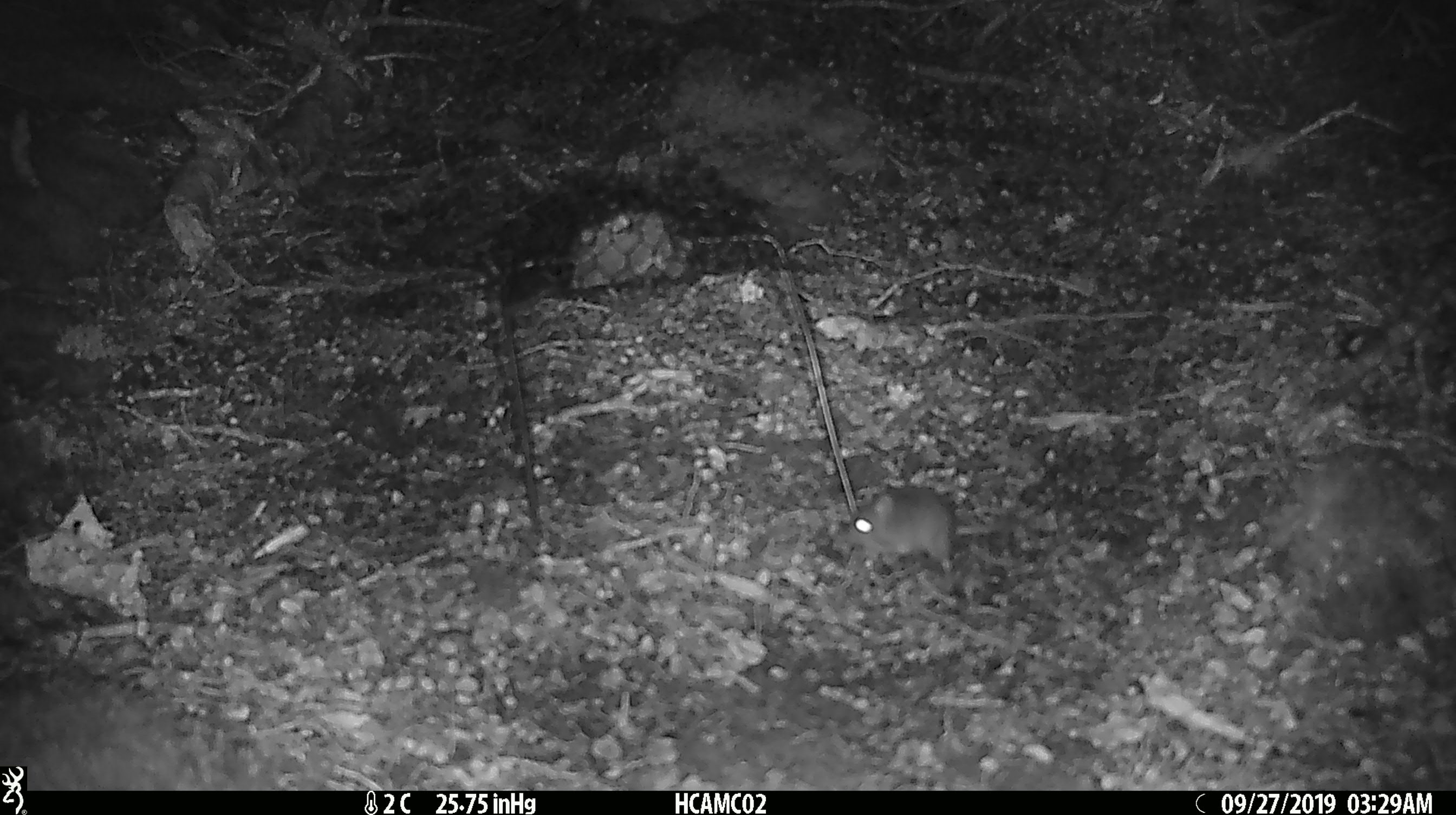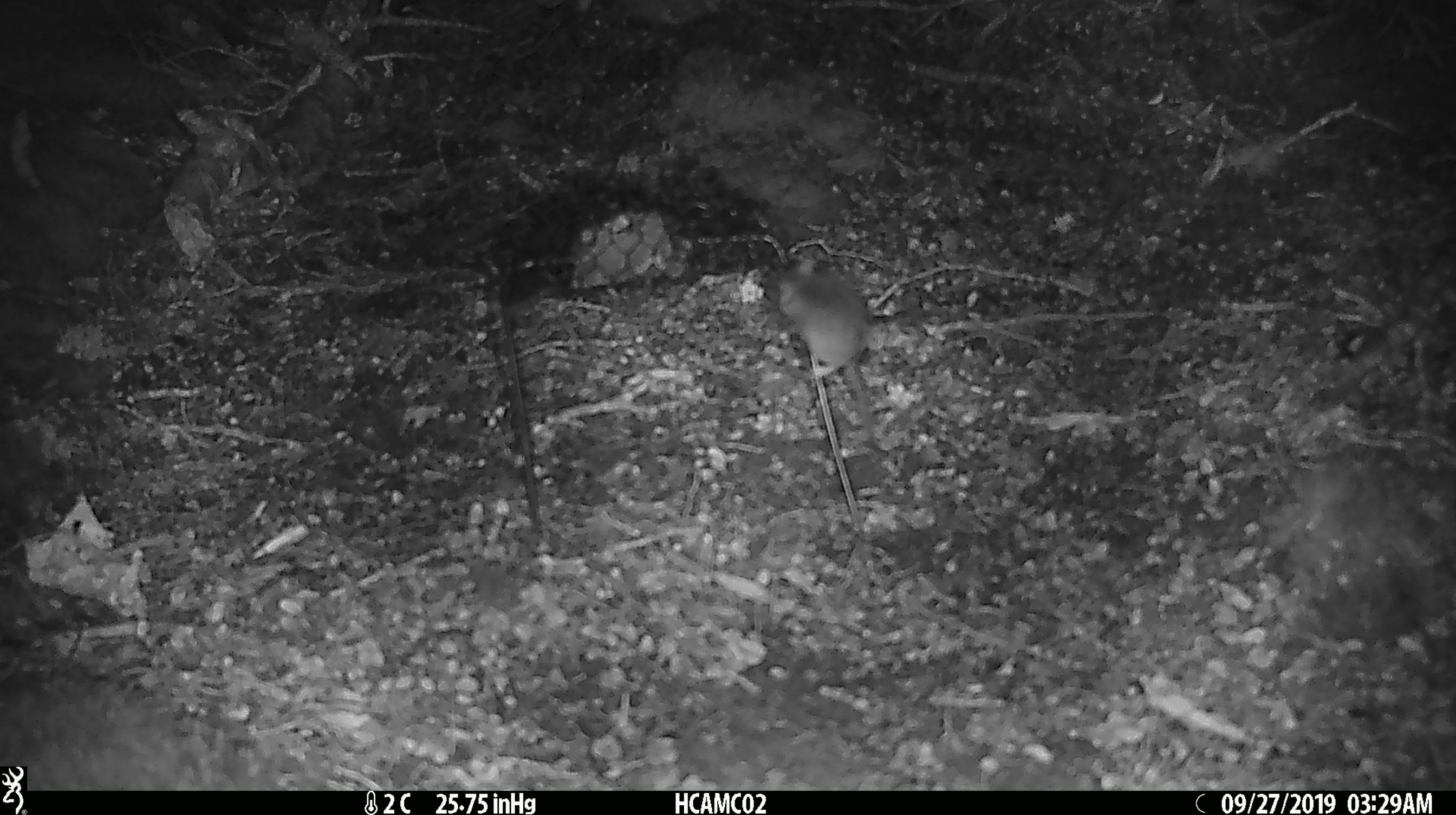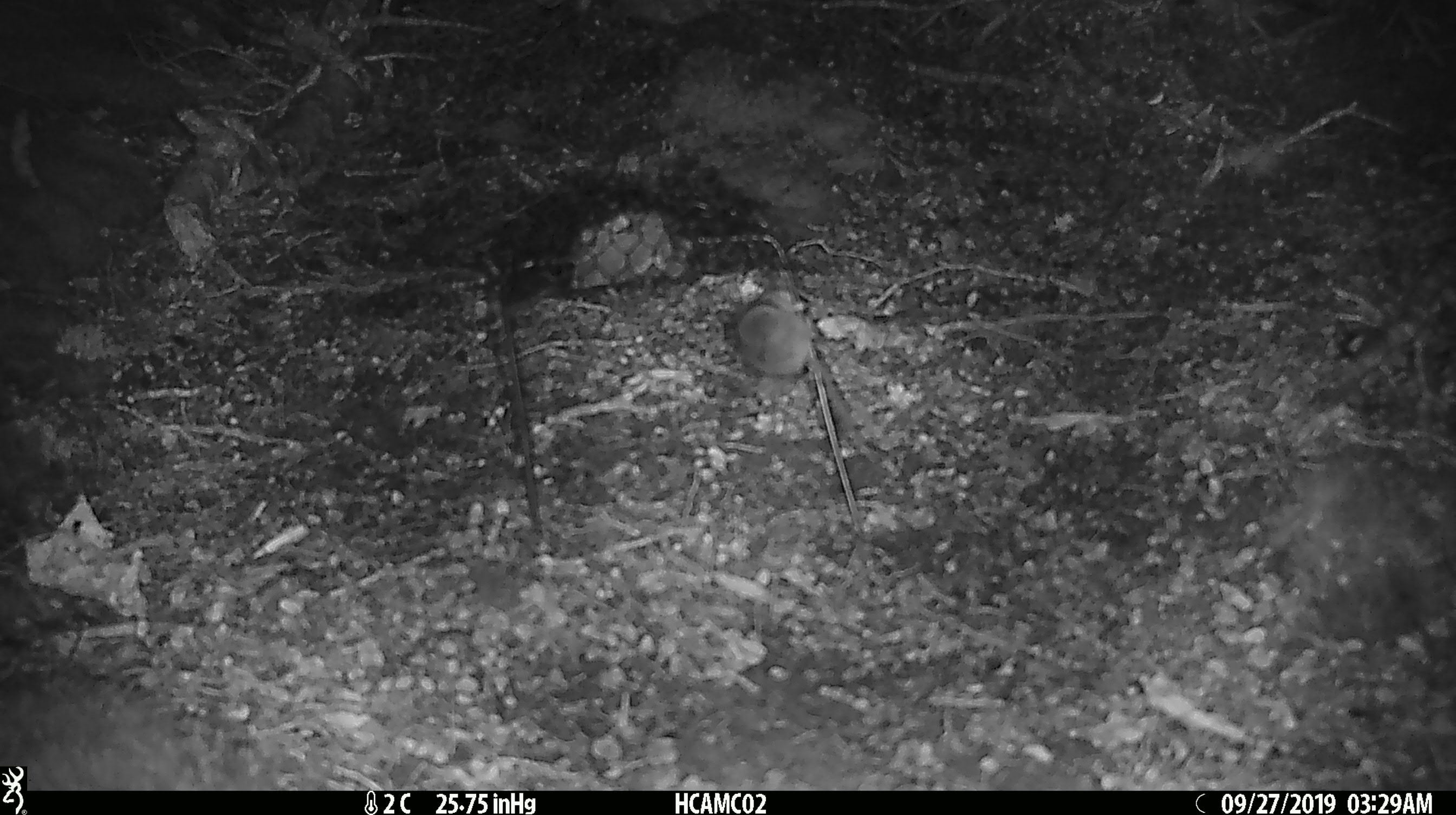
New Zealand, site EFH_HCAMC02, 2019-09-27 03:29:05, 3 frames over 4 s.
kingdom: Animalia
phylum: Chordata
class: Mammalia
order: Rodentia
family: Muridae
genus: Mus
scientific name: Mus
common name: mouse